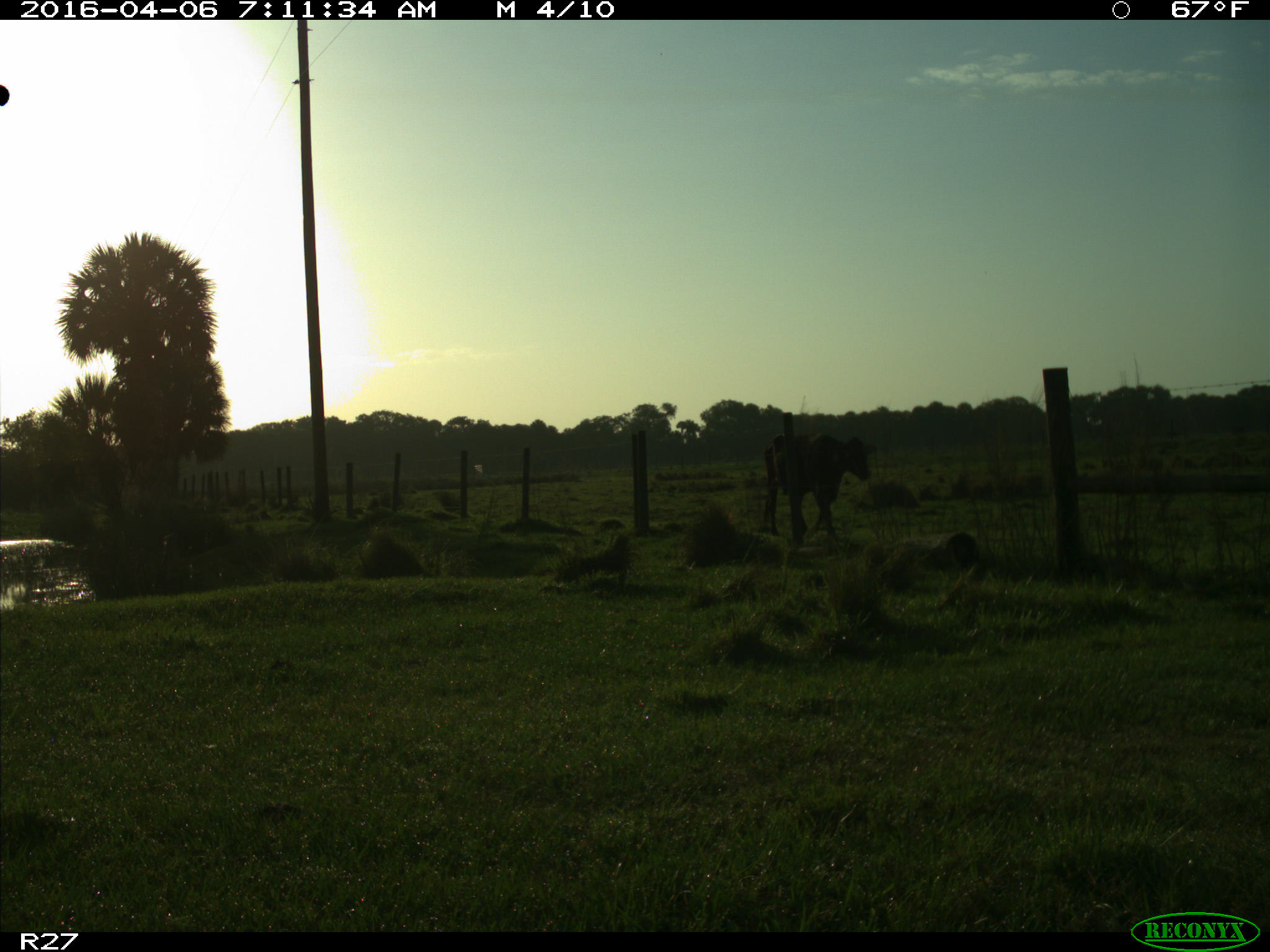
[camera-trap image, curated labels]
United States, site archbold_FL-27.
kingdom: Animalia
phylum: Chordata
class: Mammalia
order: Artiodactyla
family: Bovidae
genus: Bos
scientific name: Bos taurus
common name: domestic cow